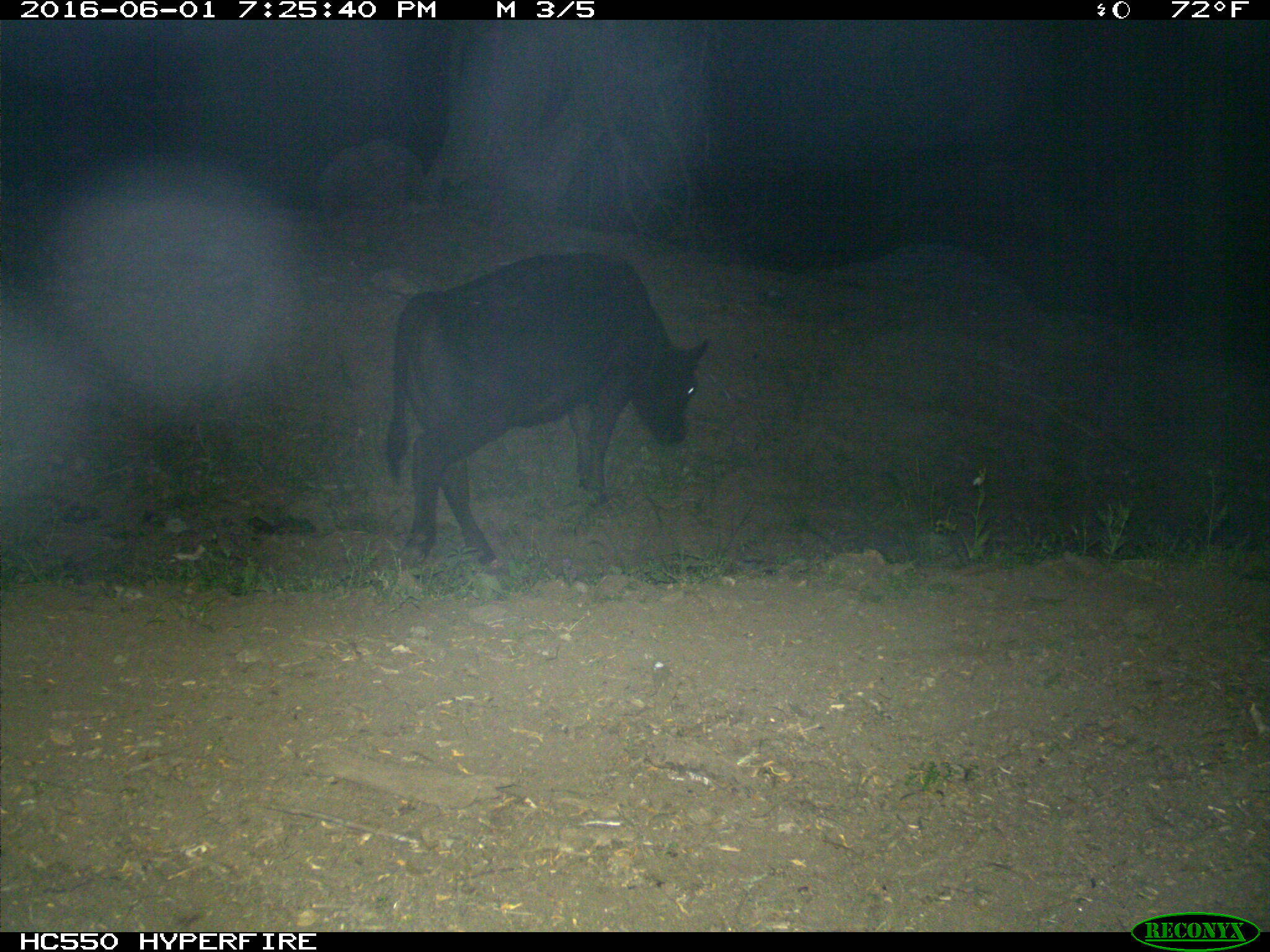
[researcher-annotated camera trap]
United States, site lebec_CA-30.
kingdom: Animalia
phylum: Chordata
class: Mammalia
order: Artiodactyla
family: Bovidae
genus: Bos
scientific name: Bos taurus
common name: domestic cow